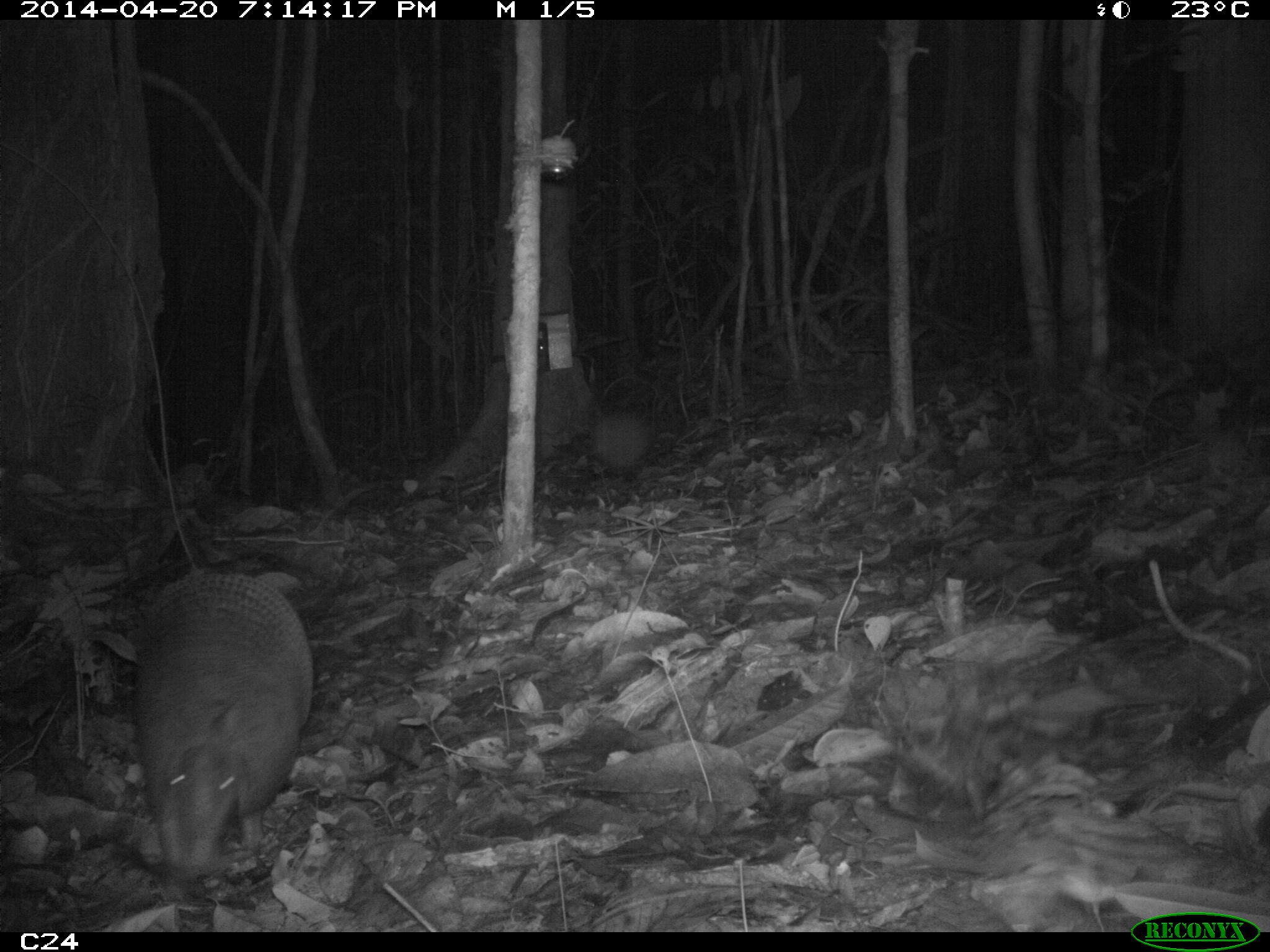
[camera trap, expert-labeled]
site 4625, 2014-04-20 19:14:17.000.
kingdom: Animalia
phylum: Chordata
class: Mammalia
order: Cingulata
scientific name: Cingulata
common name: armadillo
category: unknown armadillo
Unknown armadillo (armadillo) (Cingulata), count 1, age adult.